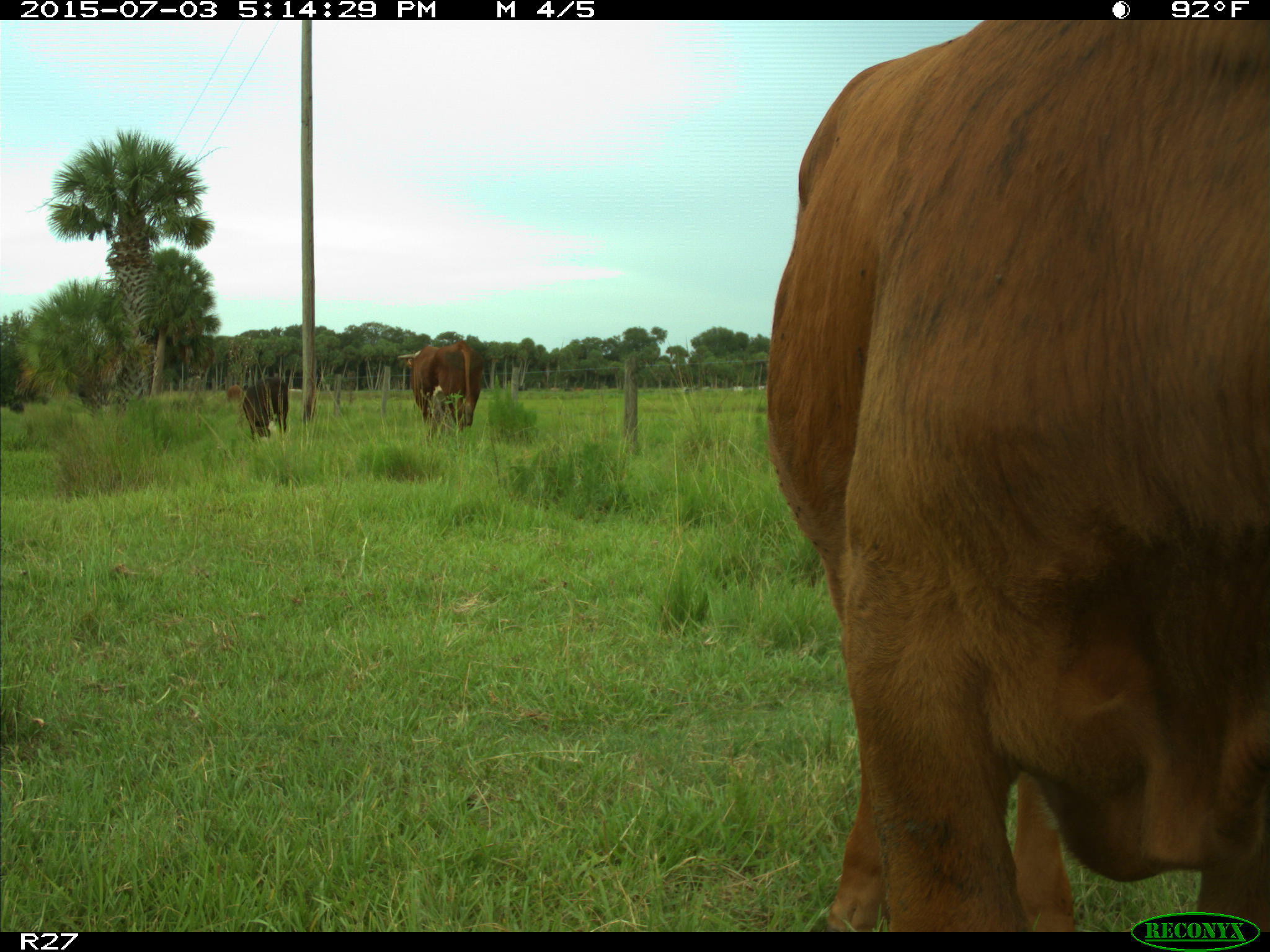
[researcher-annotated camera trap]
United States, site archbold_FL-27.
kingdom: Animalia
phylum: Chordata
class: Mammalia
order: Artiodactyla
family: Bovidae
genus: Bos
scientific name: Bos taurus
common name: domestic cow